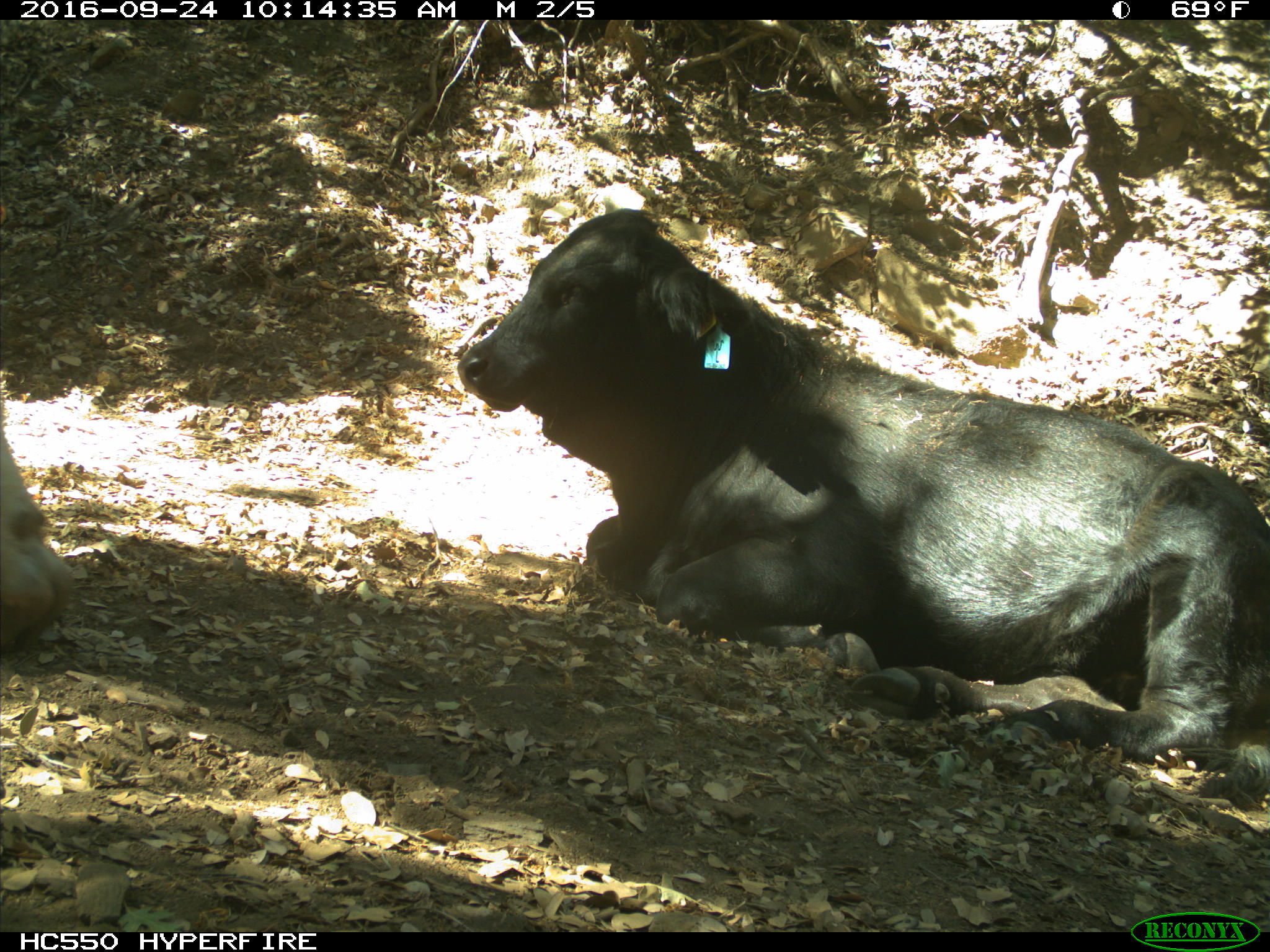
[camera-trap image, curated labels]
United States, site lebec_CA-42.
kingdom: Animalia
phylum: Chordata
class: Mammalia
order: Artiodactyla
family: Bovidae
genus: Bos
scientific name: Bos taurus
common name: domestic cow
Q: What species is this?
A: Bos taurus (domestic cow).